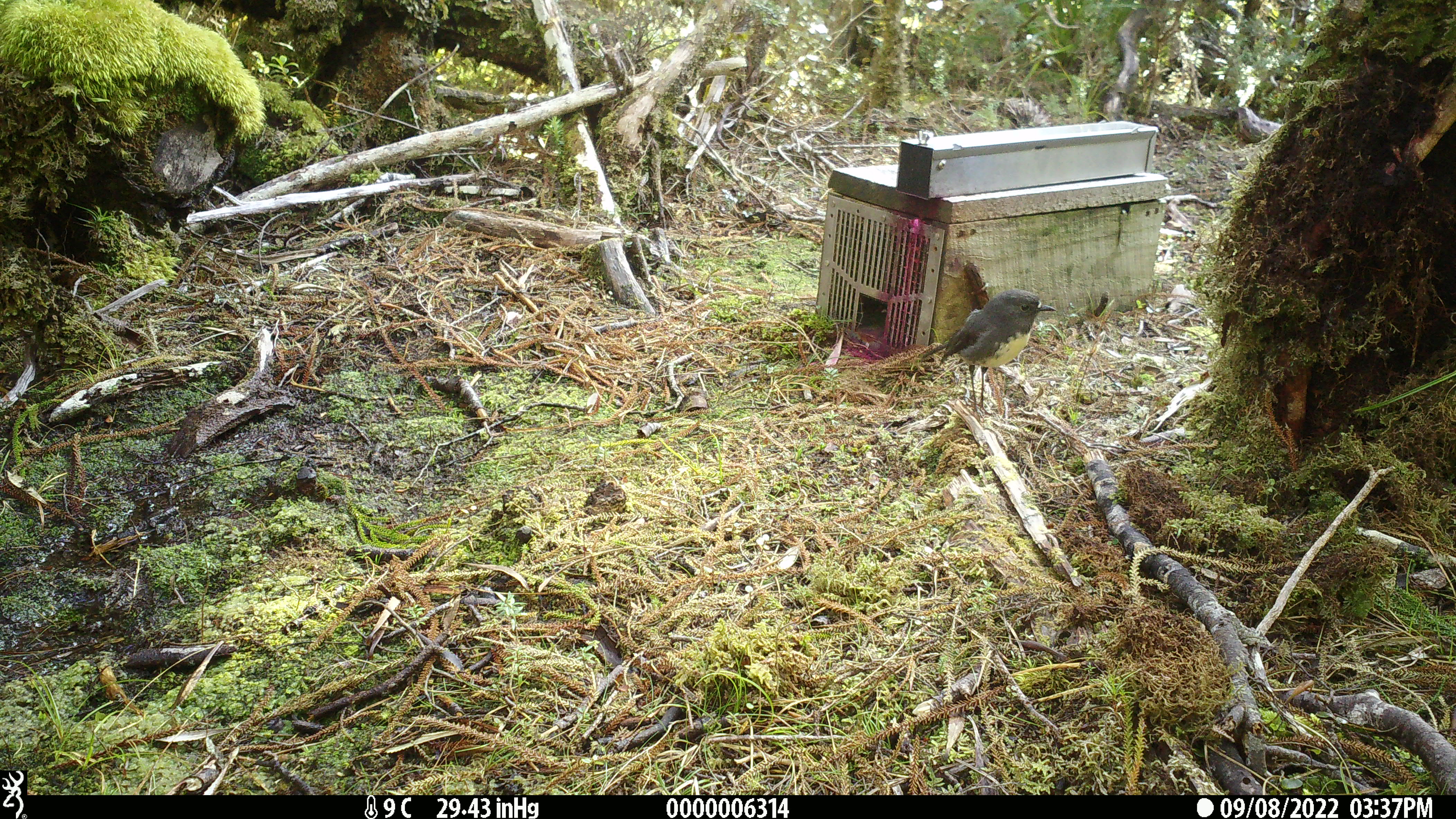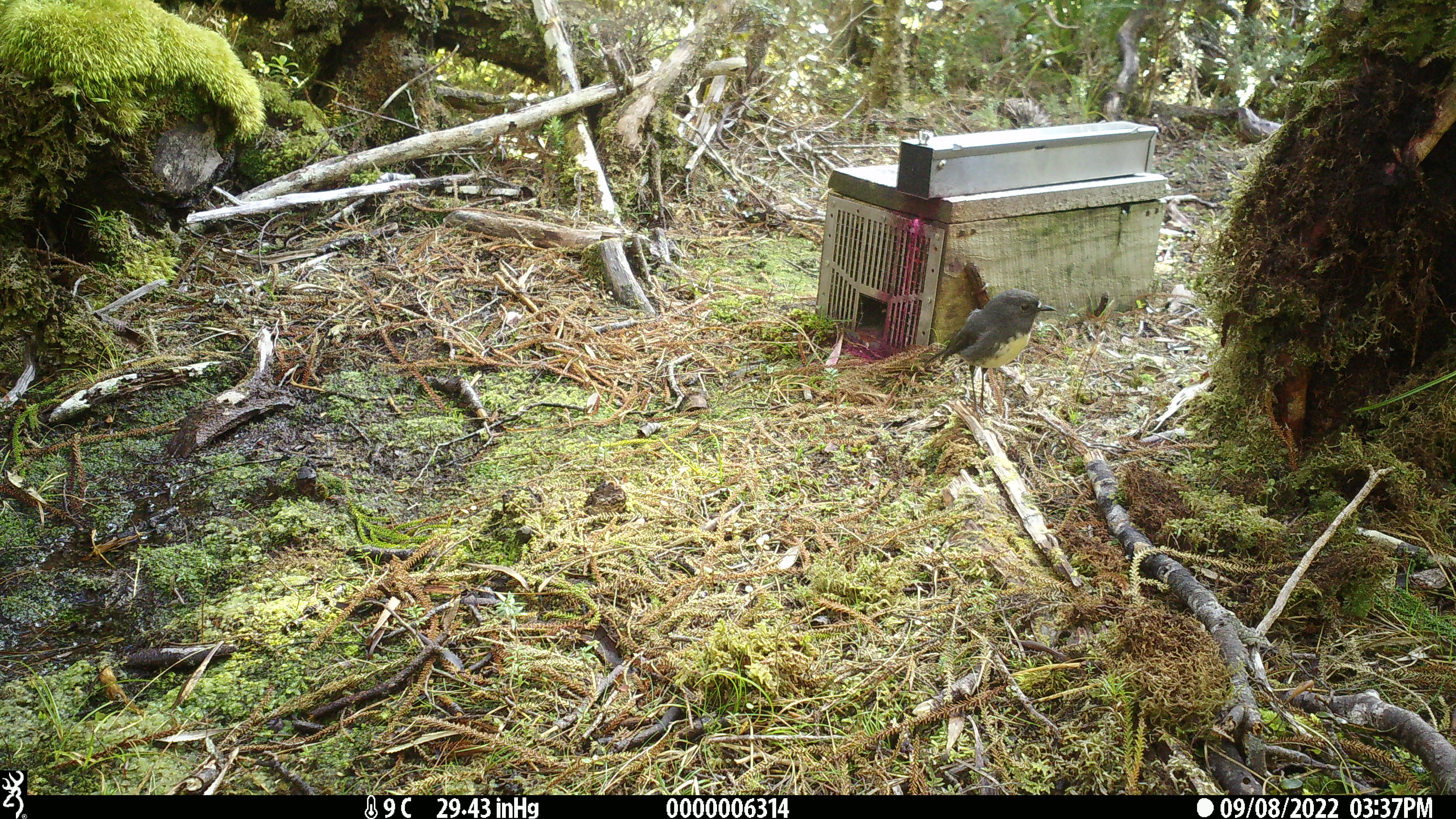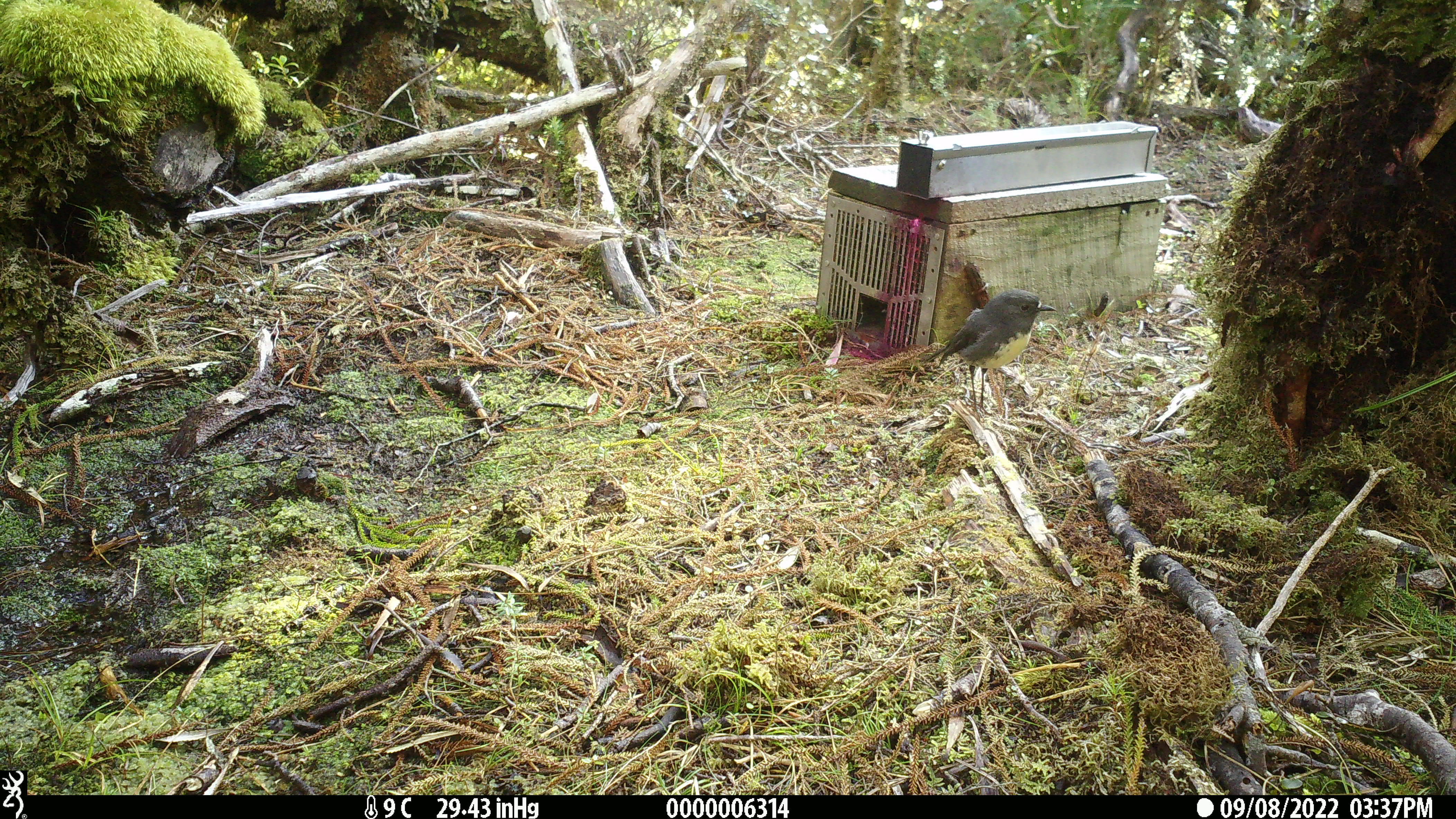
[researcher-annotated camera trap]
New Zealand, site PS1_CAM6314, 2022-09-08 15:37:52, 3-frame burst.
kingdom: Animalia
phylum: Chordata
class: Aves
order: Passeriformes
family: Petroicidae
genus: Petroica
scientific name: Petroica australis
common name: new zealand robin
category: robin